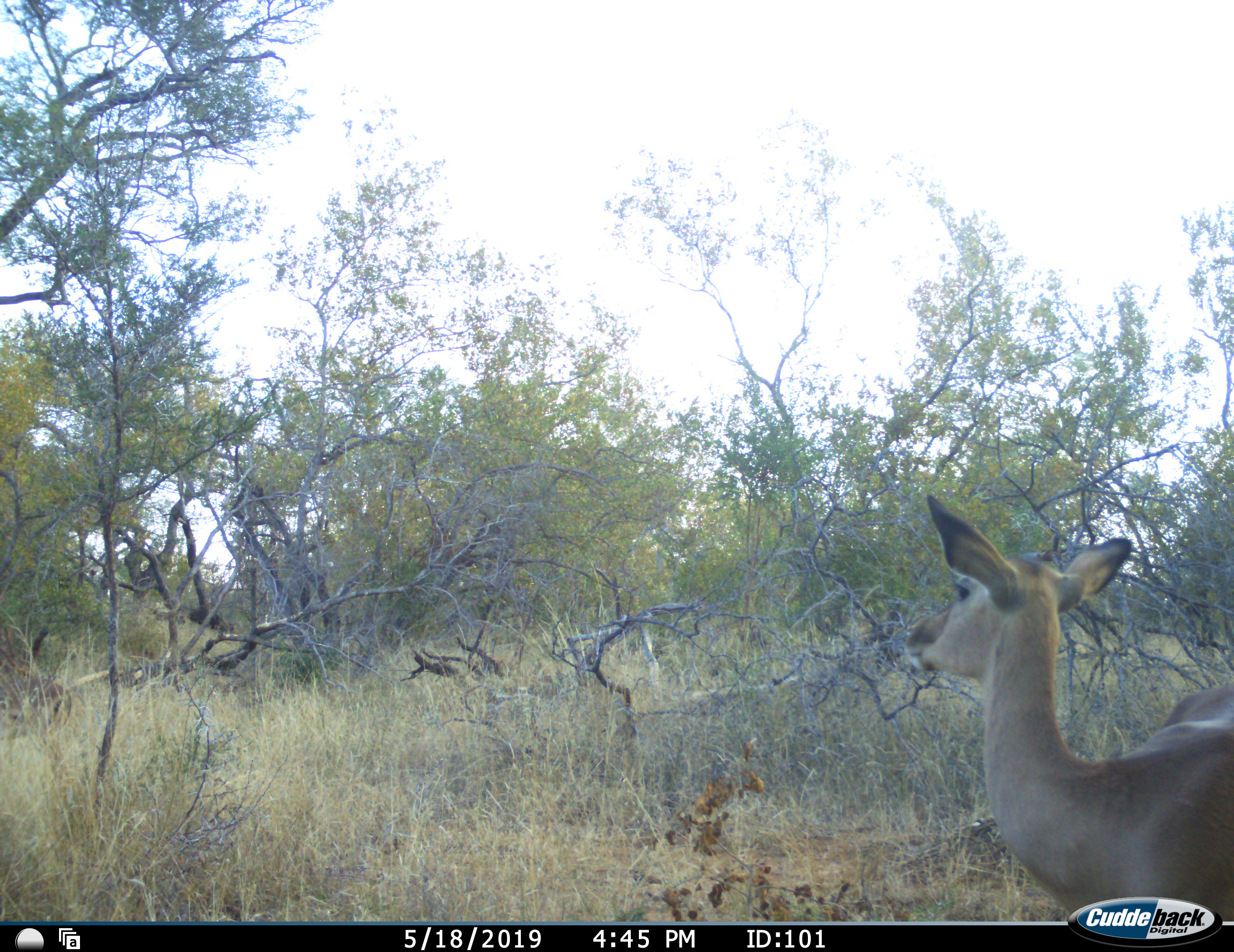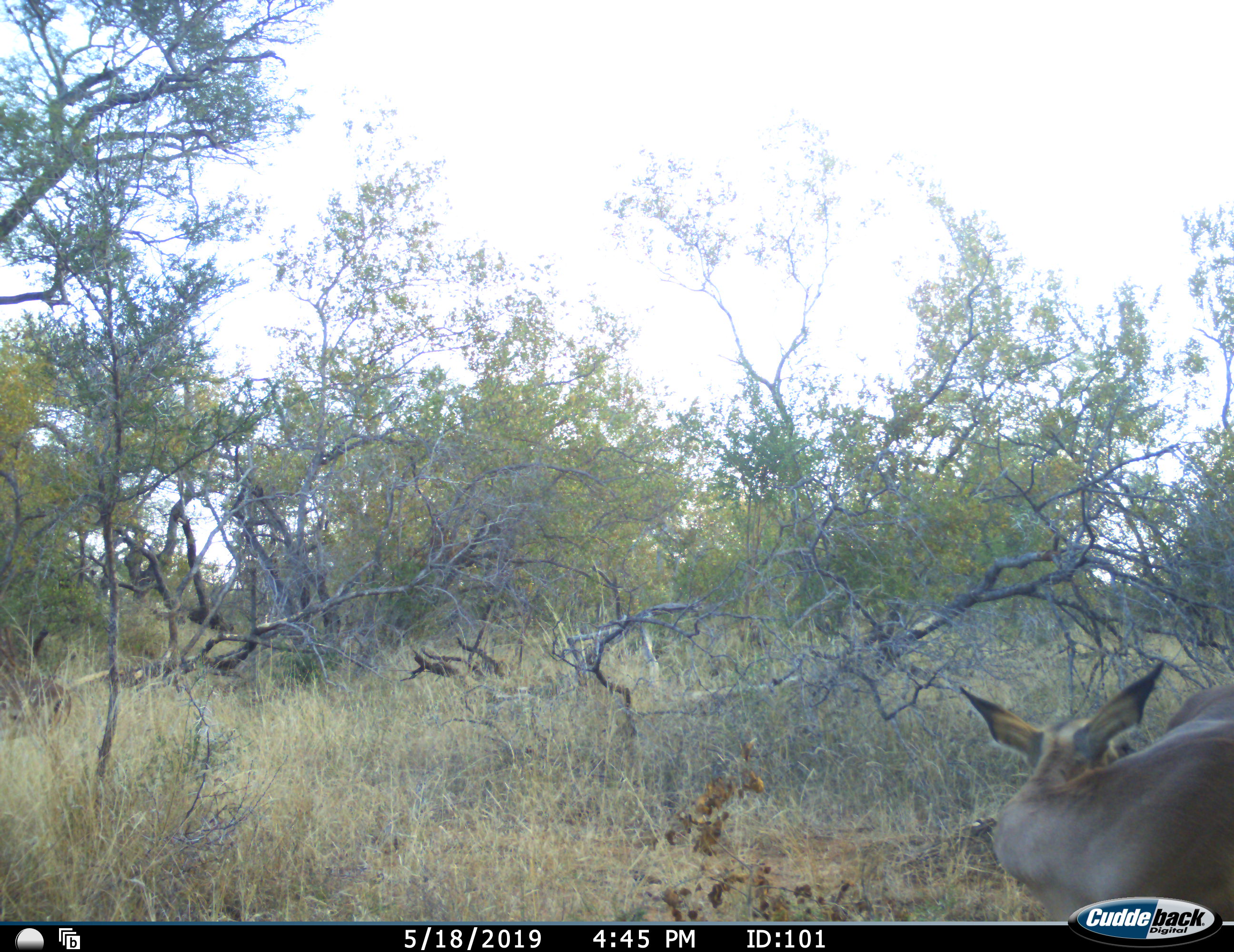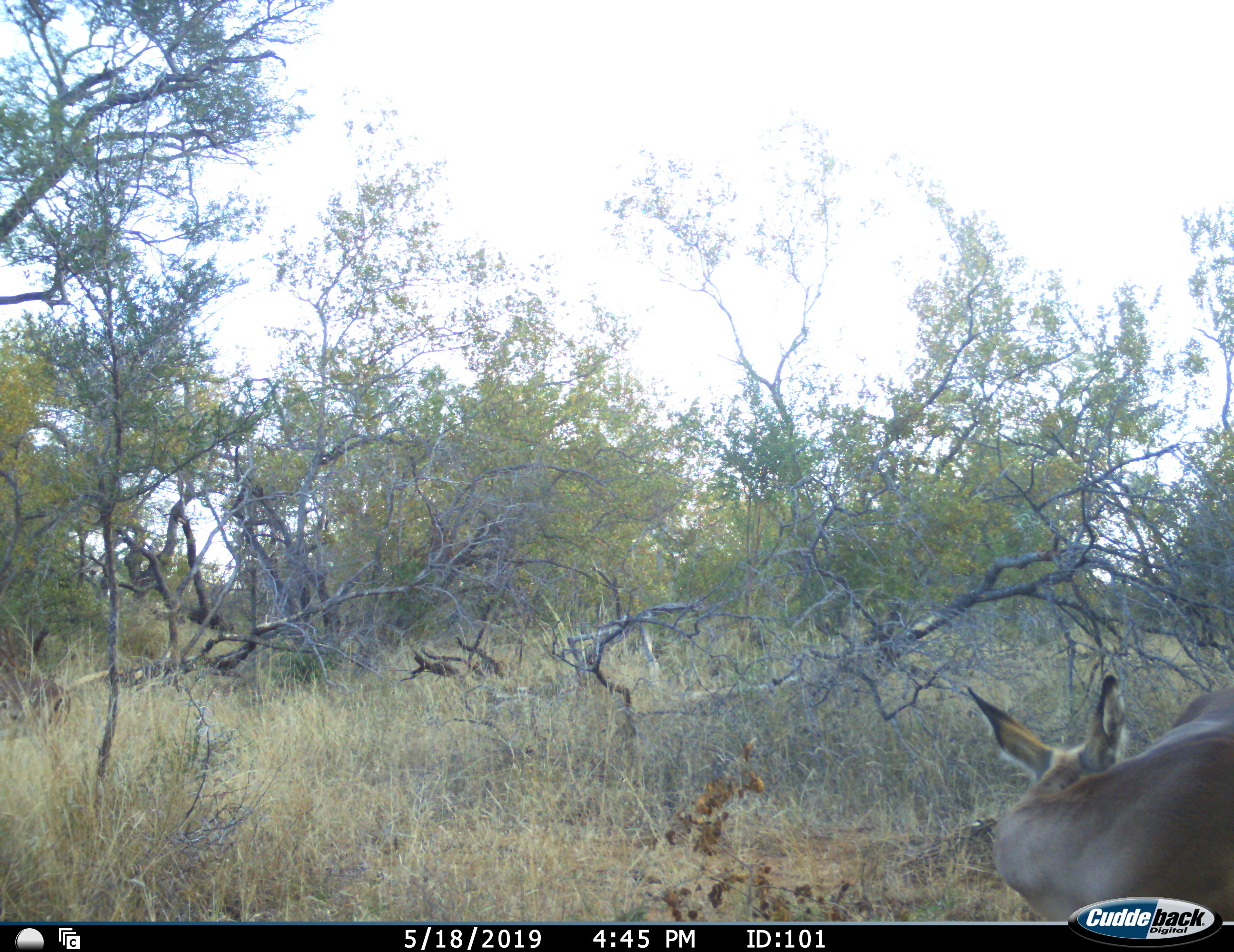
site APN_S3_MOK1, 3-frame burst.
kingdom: Animalia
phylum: Chordata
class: Mammalia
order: Artiodactyla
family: Bovidae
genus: Aepyceros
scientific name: Aepyceros melampus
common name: impala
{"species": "impala (Aepyceros melampus)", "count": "1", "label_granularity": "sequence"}